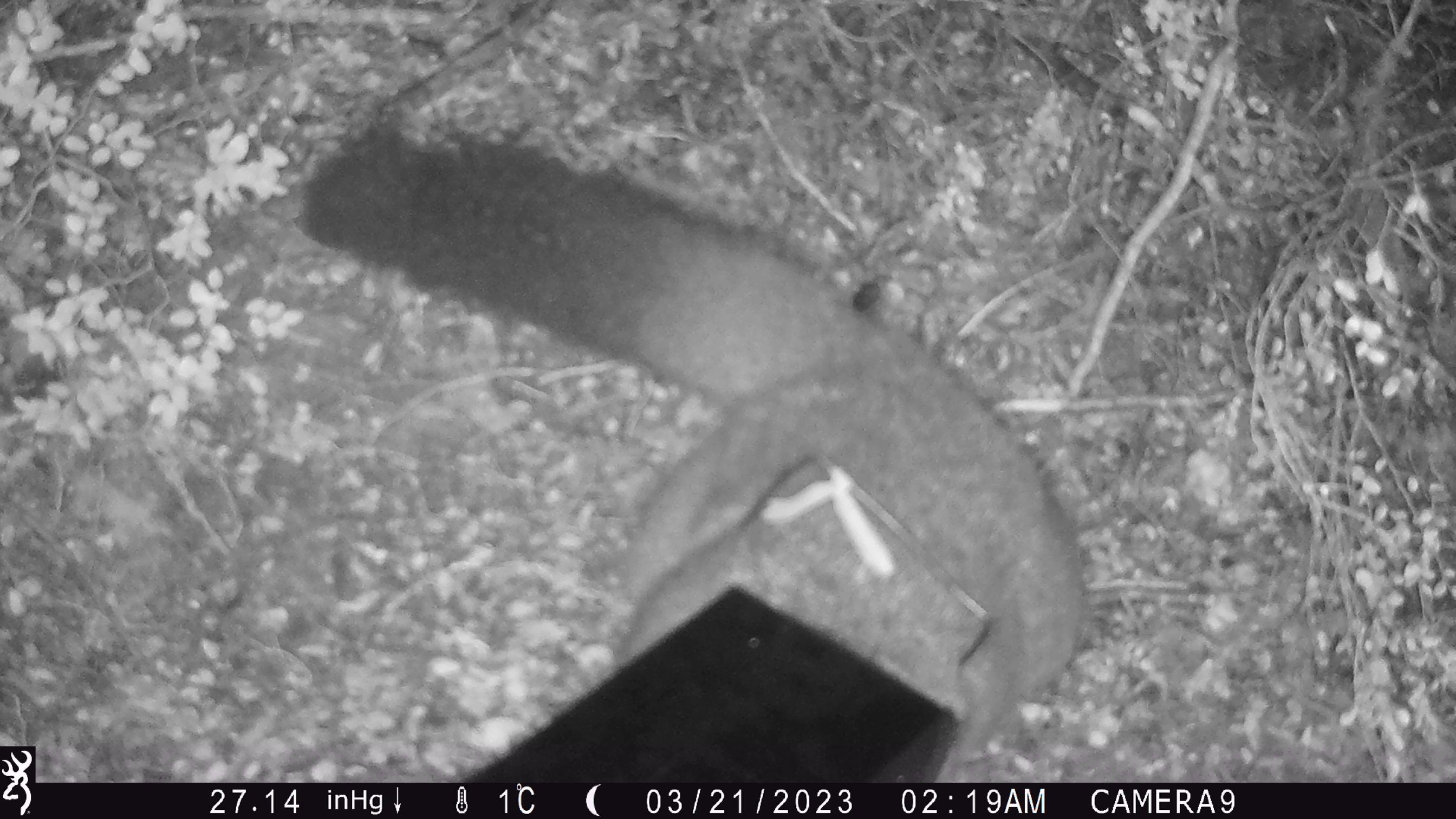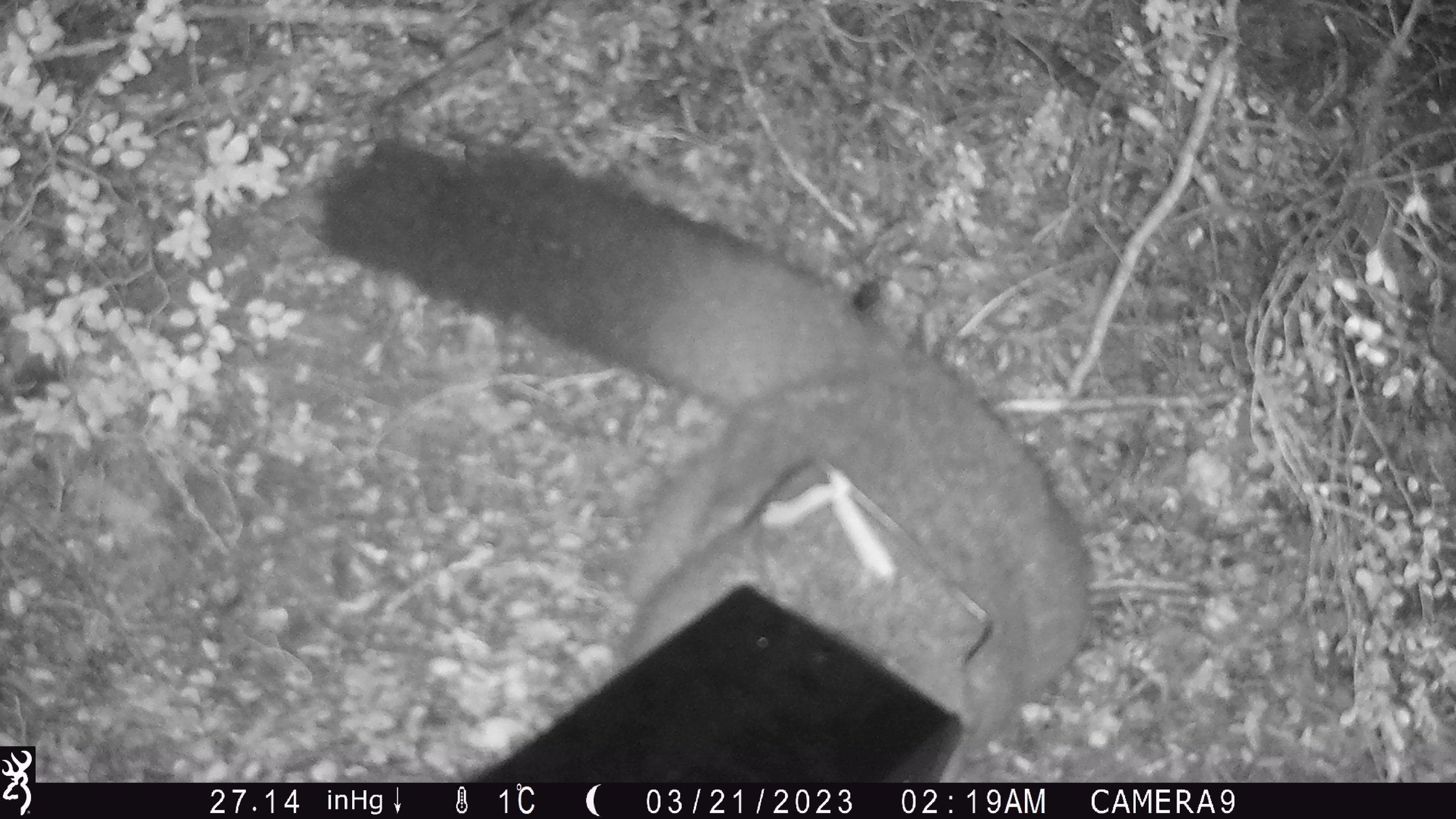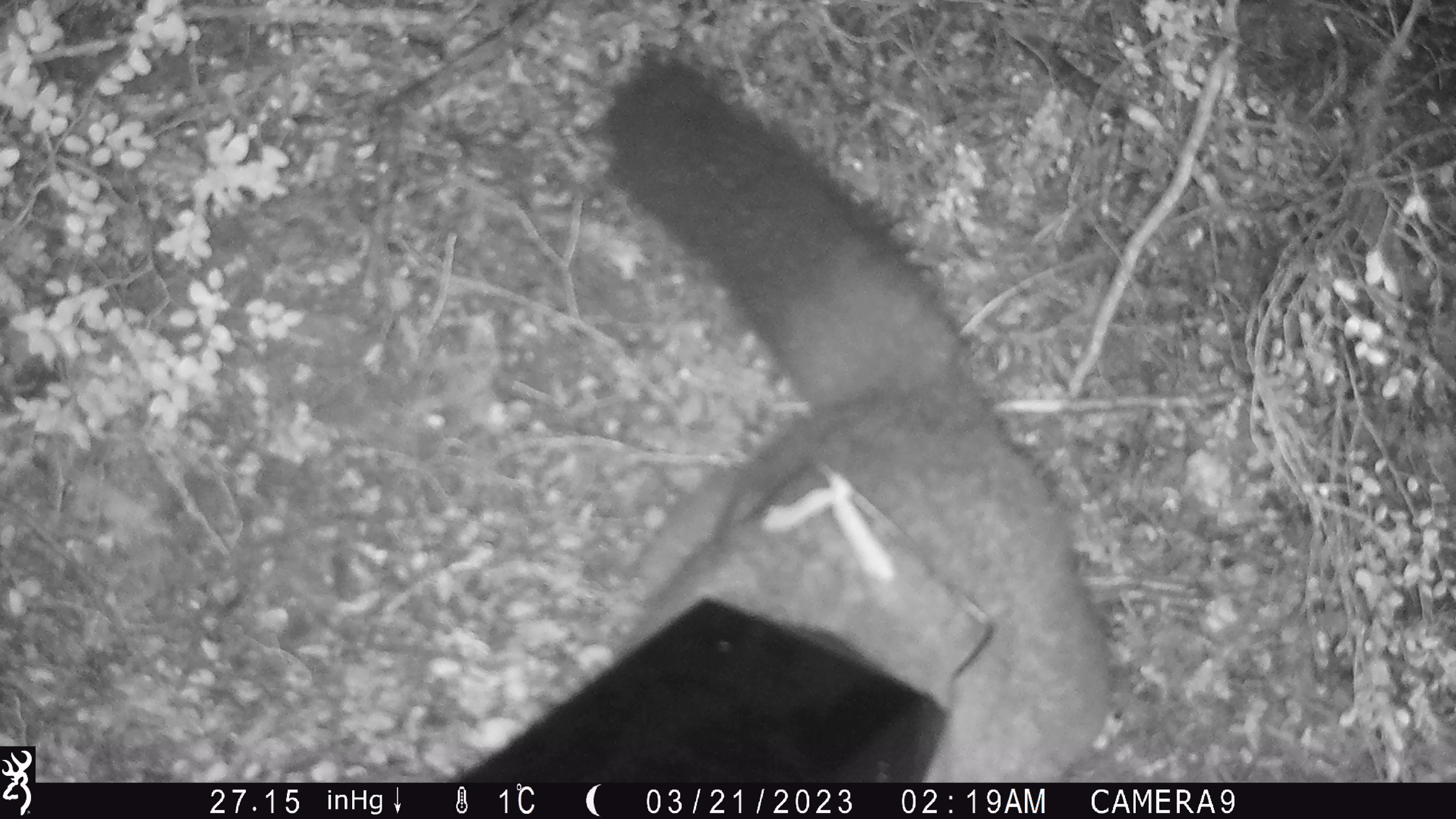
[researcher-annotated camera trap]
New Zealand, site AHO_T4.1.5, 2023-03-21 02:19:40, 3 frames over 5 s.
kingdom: Animalia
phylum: Chordata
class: Mammalia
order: Carnivora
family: Mustelidae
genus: Mustela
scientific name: Mustela erminea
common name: stoat